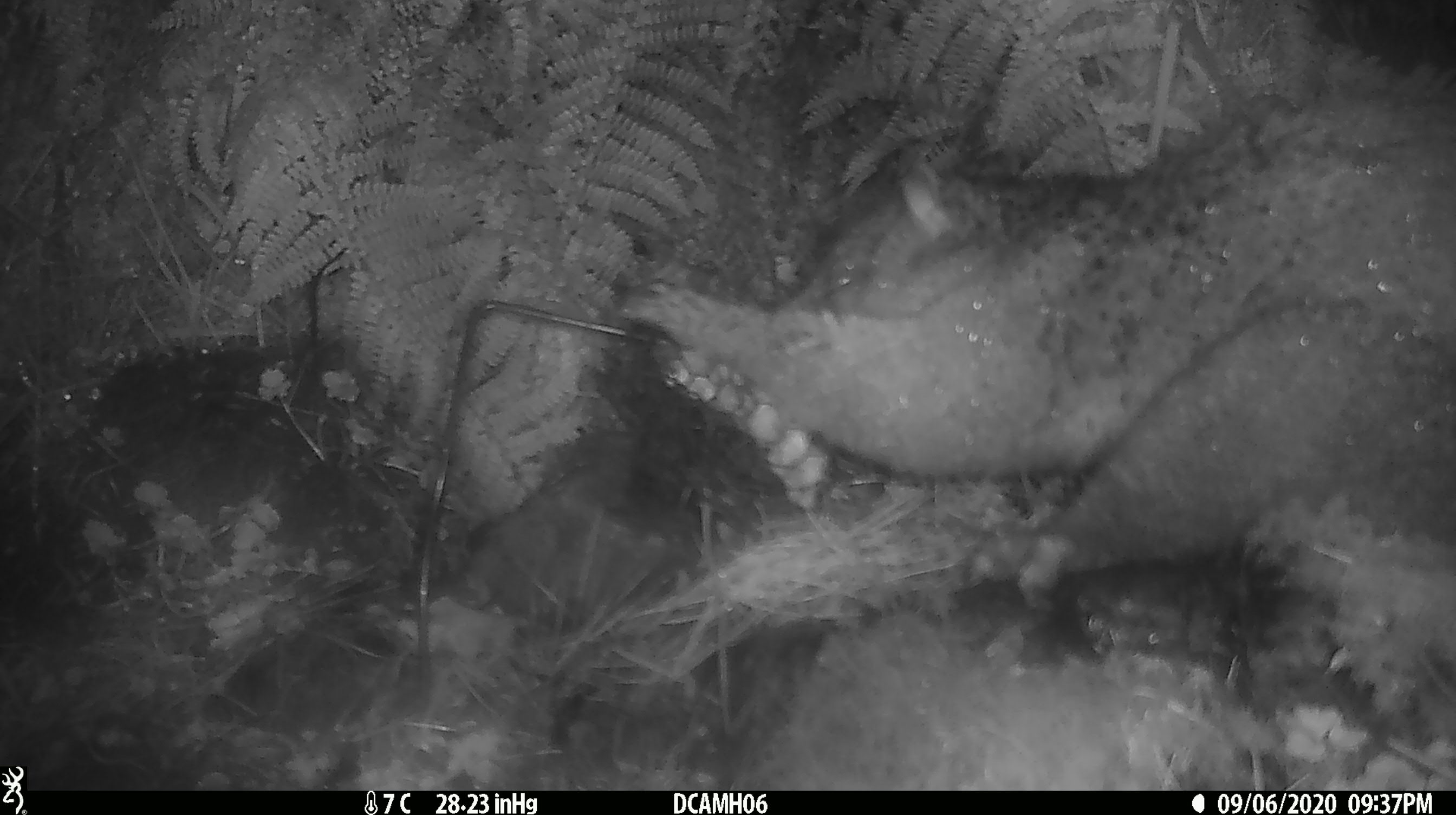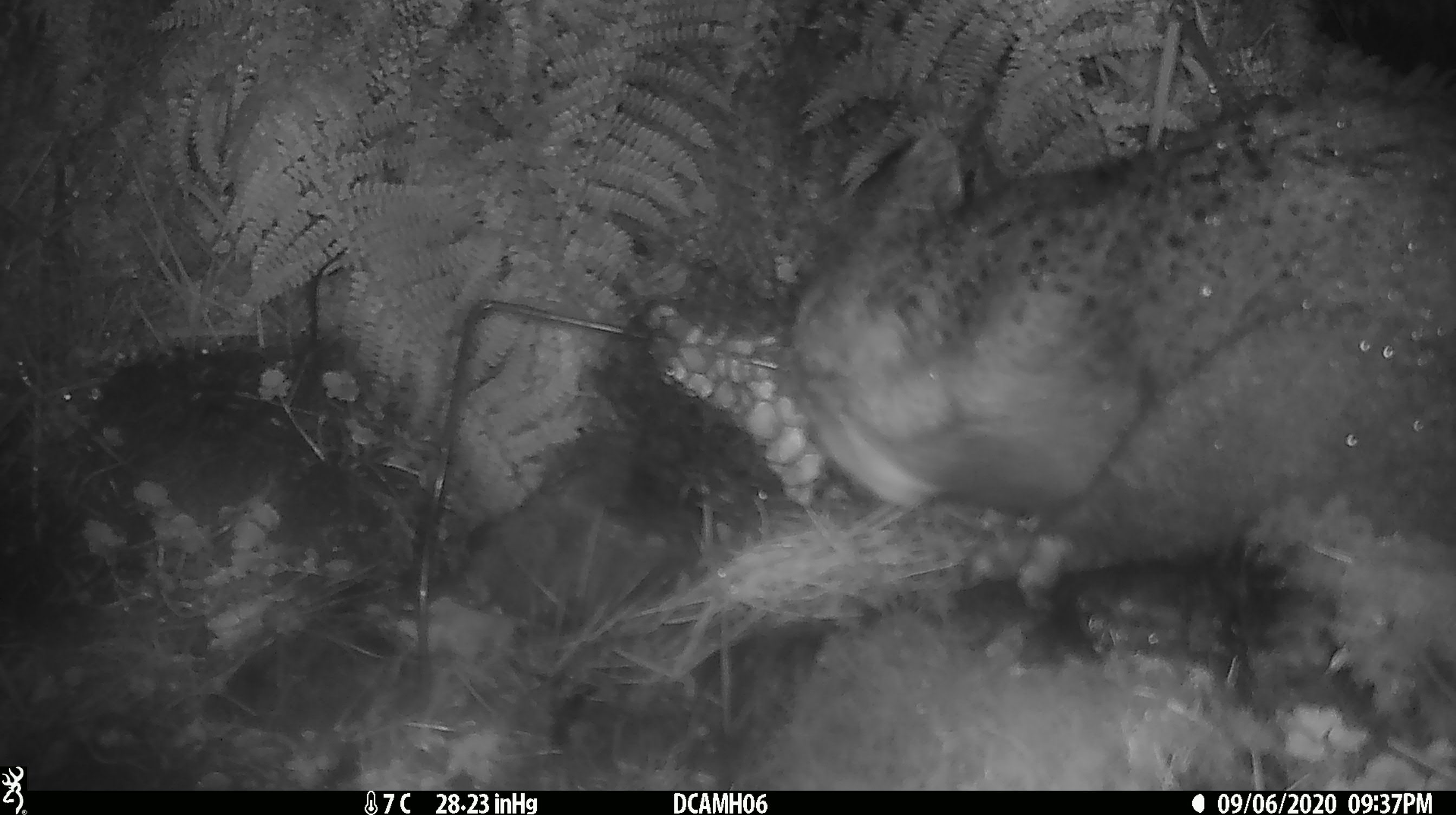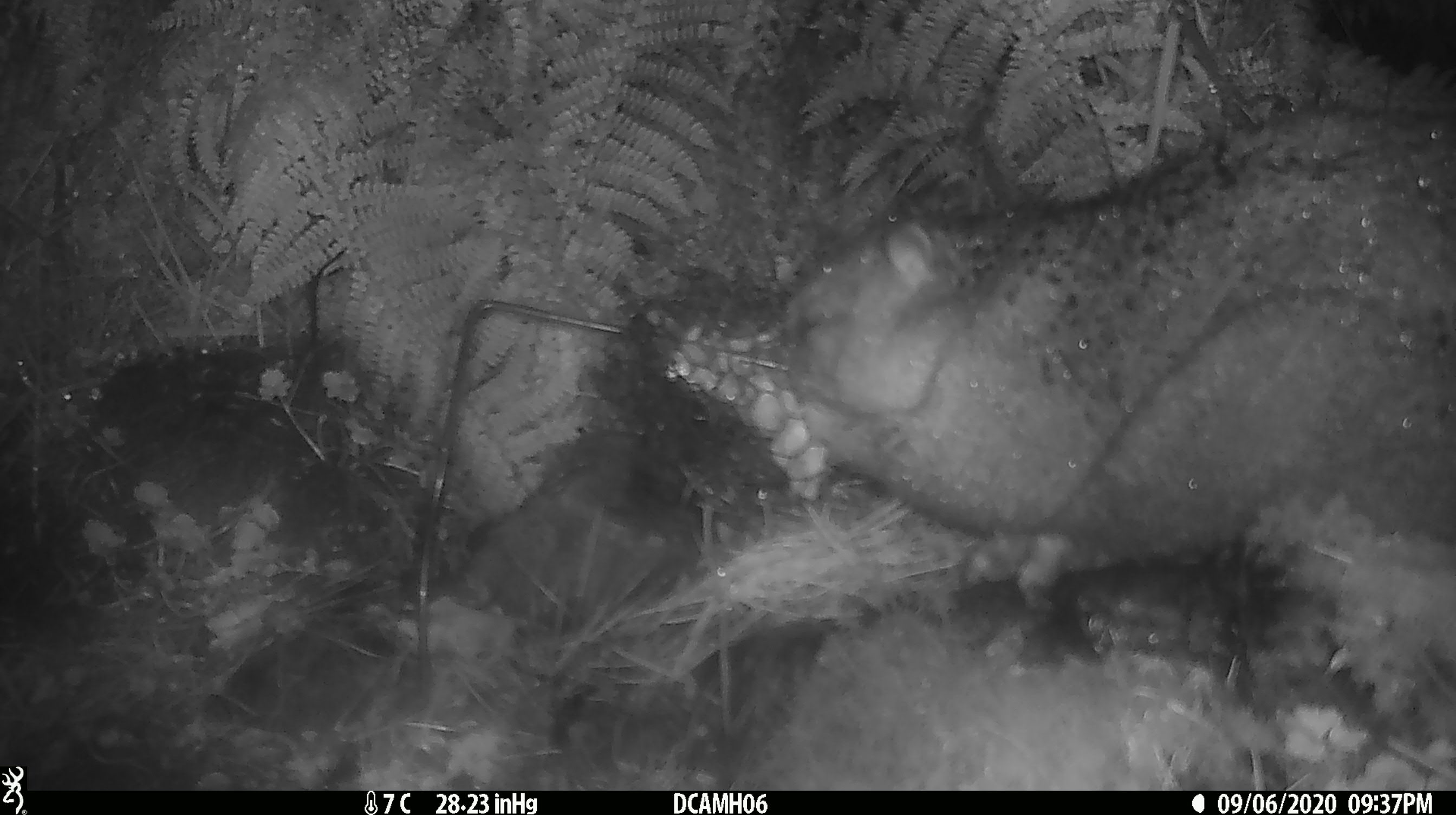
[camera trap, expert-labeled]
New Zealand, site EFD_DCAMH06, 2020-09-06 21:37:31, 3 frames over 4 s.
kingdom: Animalia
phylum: Chordata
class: Mammalia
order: Diprotodontia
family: Phalangeridae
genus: Trichosurus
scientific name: Trichosurus vulpecula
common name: common brushtail possum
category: possum